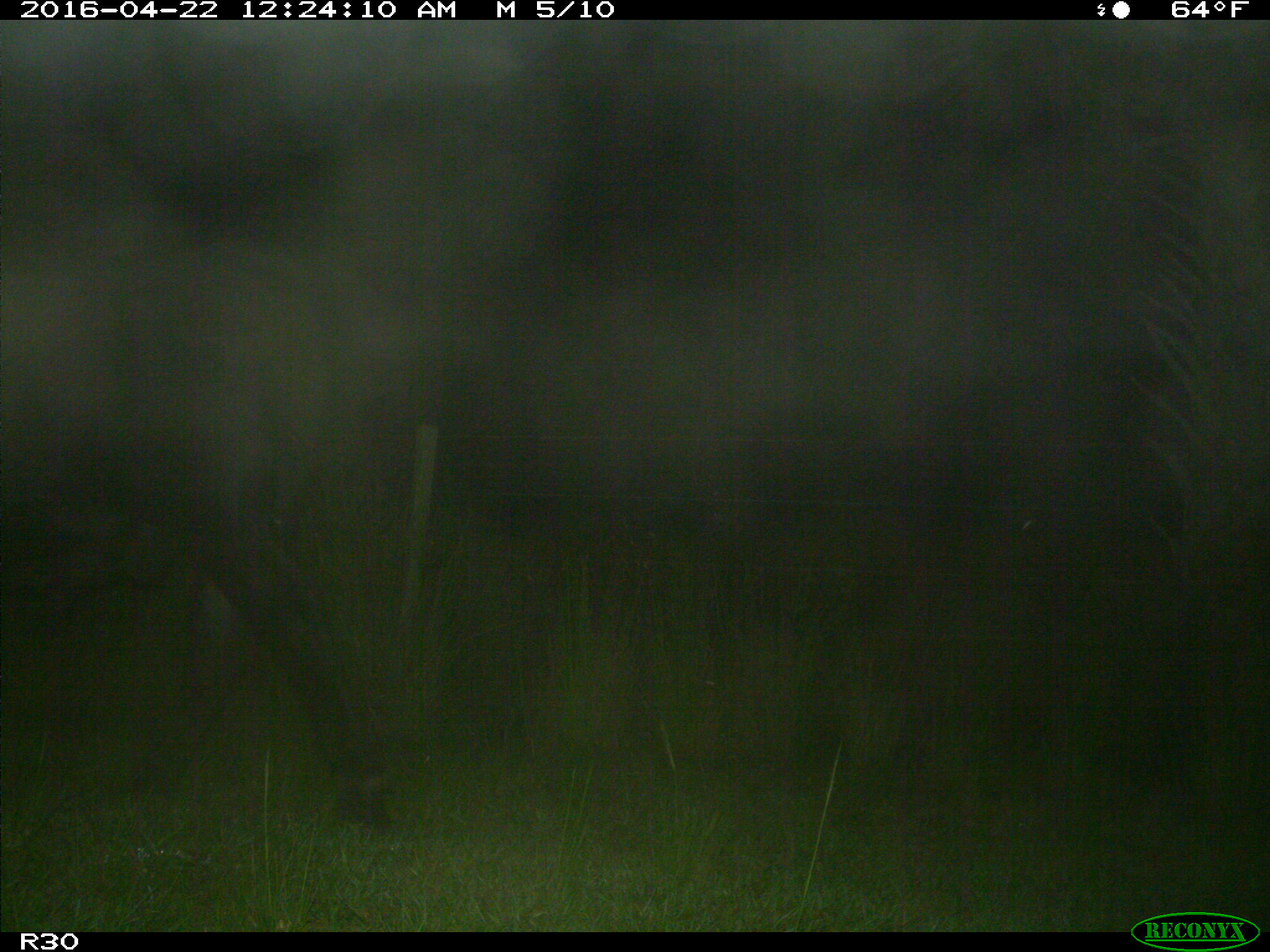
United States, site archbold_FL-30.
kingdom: Animalia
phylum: Chordata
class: Mammalia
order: Artiodactyla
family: Bovidae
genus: Bos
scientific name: Bos taurus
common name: domestic cow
Bos taurus (domestic cow).